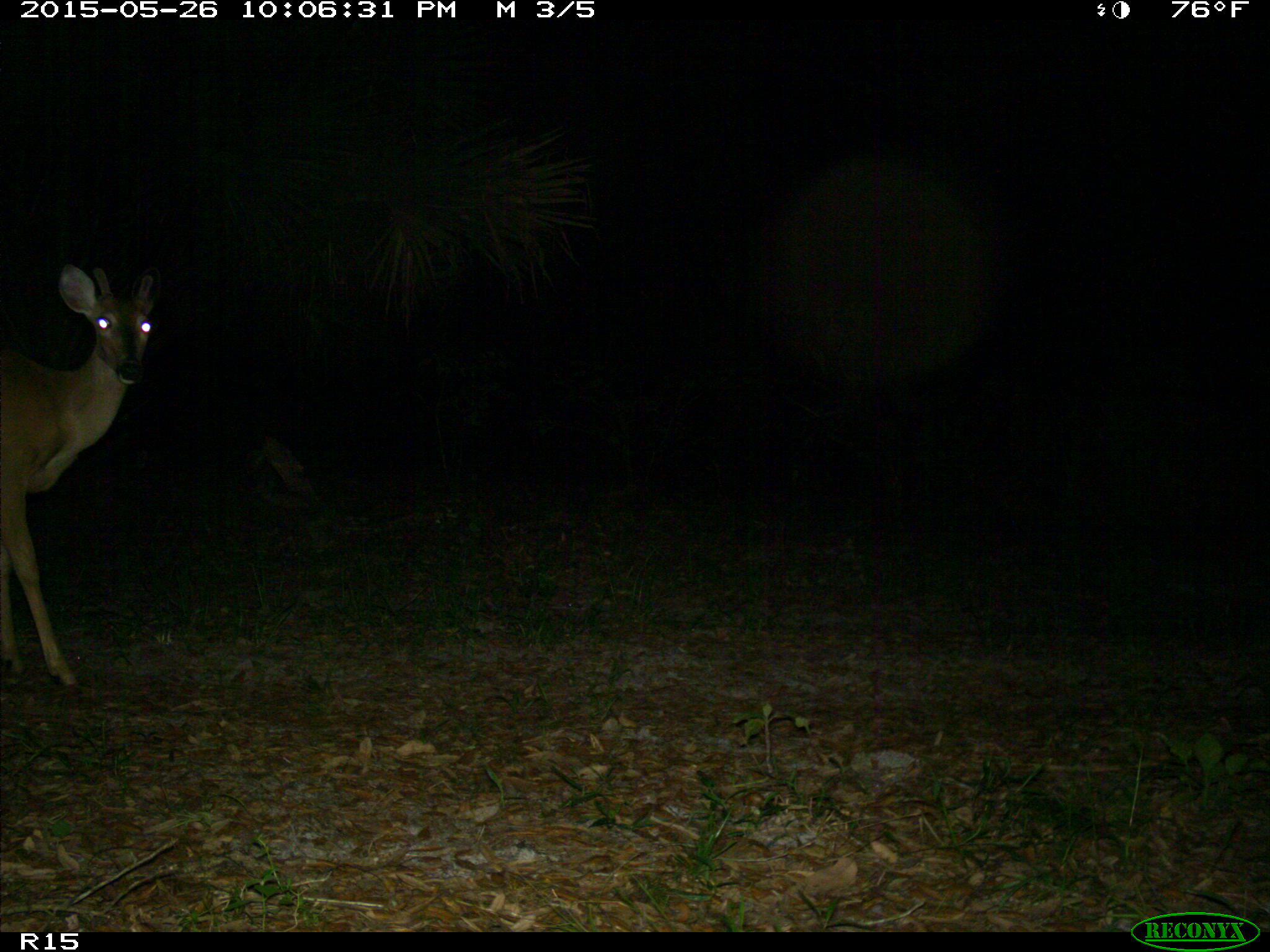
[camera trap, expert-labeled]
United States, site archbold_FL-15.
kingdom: Animalia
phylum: Chordata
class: Mammalia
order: Artiodactyla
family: Cervidae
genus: Odocoileus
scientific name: Odocoileus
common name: deer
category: unidentified deer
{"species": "unidentified deer (deer) (Odocoileus)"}